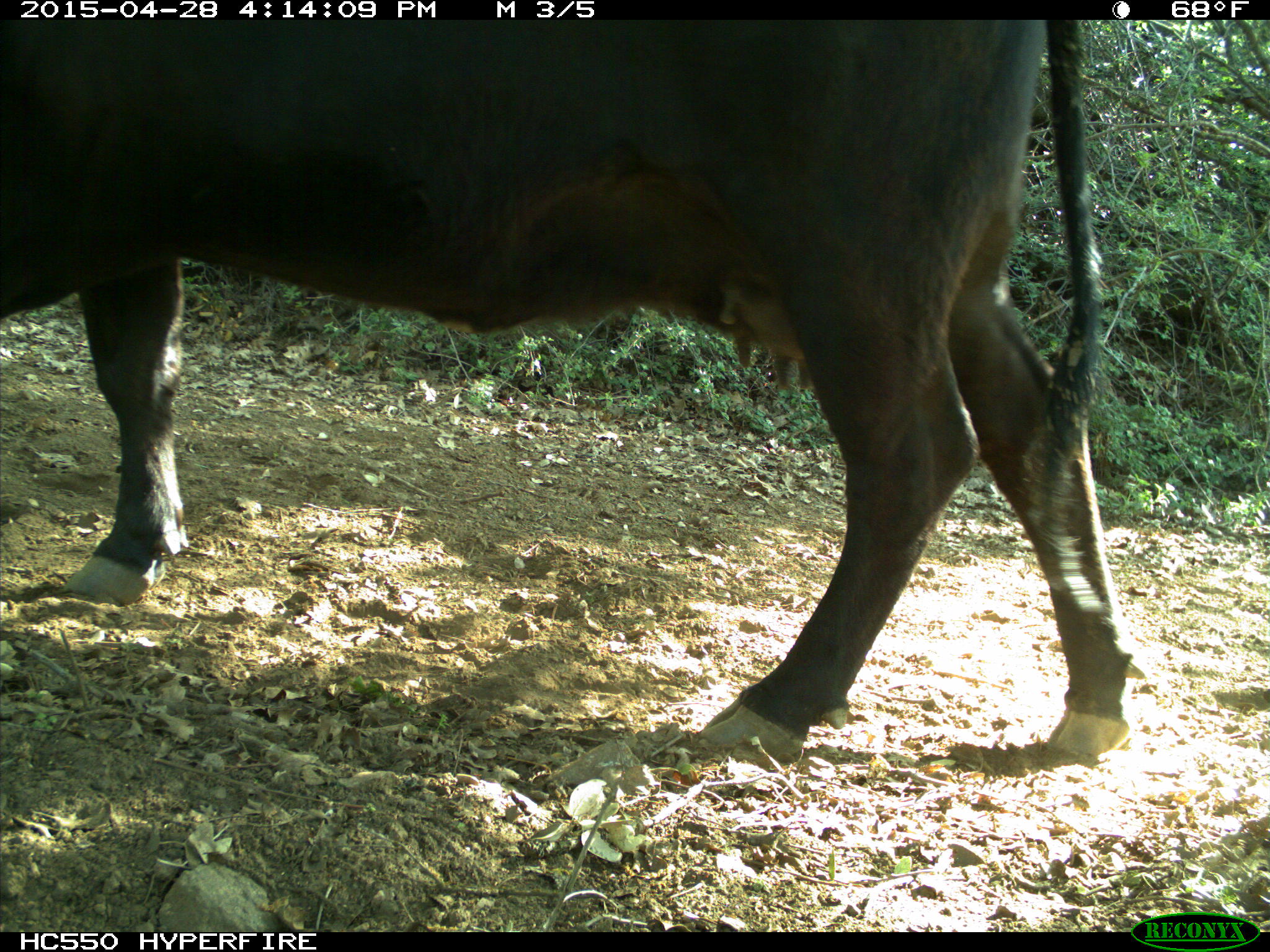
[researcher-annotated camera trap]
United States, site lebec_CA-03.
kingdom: Animalia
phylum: Chordata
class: Mammalia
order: Artiodactyla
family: Bovidae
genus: Bos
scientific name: Bos taurus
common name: domestic cow